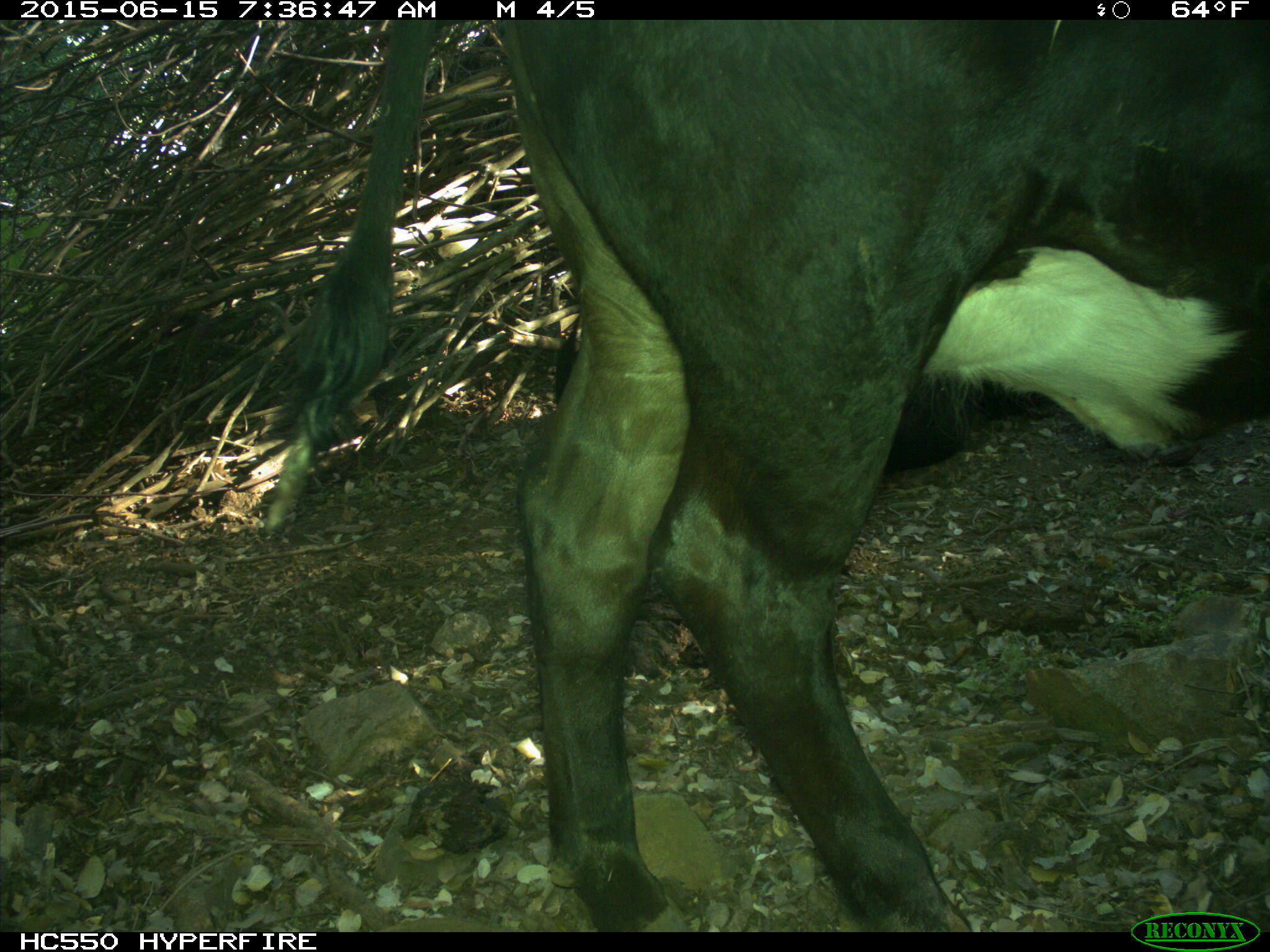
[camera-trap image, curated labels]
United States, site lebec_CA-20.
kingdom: Animalia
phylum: Chordata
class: Mammalia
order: Artiodactyla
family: Bovidae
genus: Bos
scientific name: Bos taurus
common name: domestic cow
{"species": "Bos taurus (domestic cow)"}